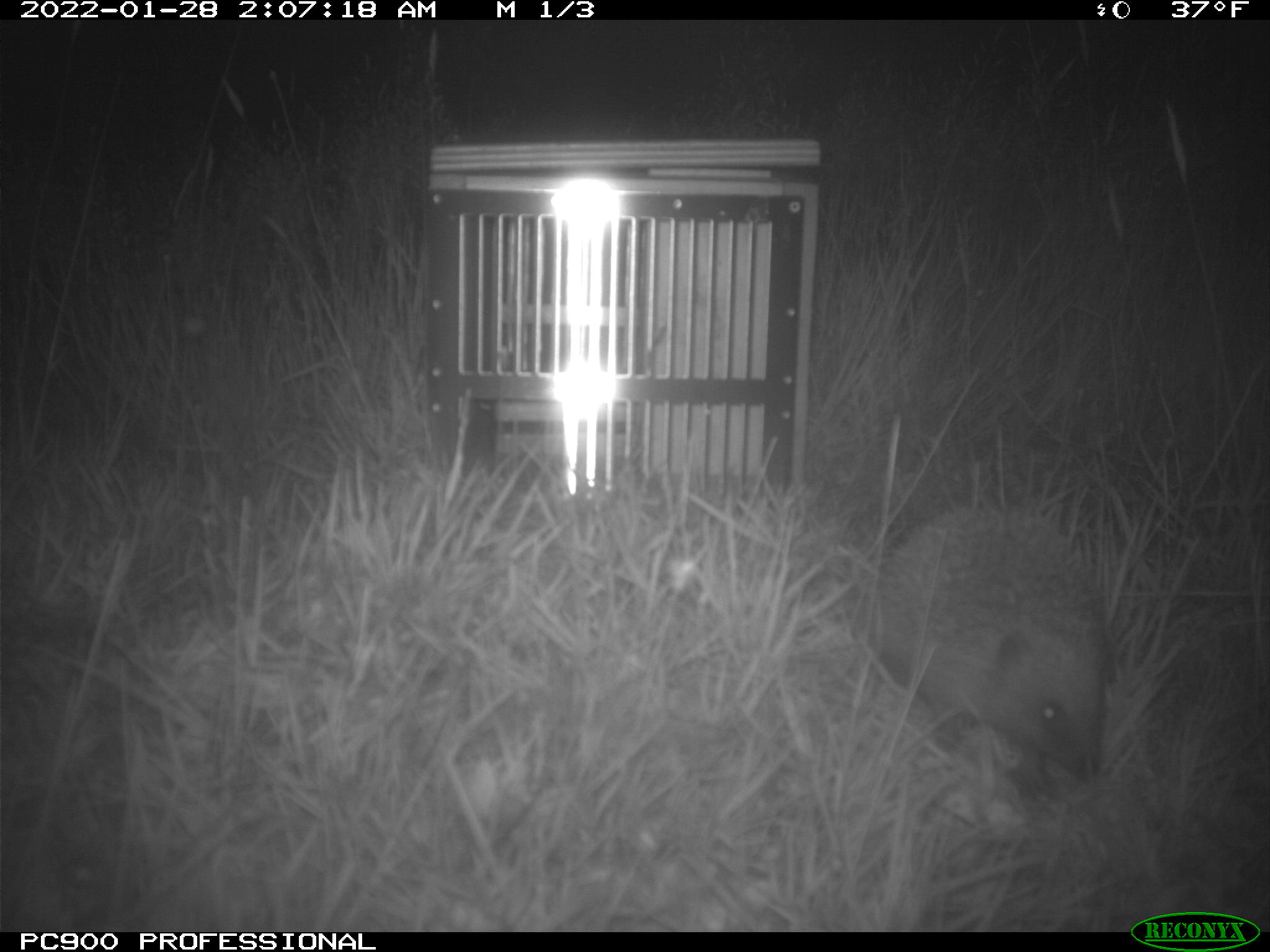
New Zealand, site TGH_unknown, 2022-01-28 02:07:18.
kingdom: Animalia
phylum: Chordata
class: Mammalia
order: Eulipotyphla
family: Erinaceidae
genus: Erinaceus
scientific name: Erinaceus europaeus europaeus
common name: european hedgehog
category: hedgehog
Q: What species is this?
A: Hedgehog (european hedgehog) (Erinaceus europaeus europaeus).